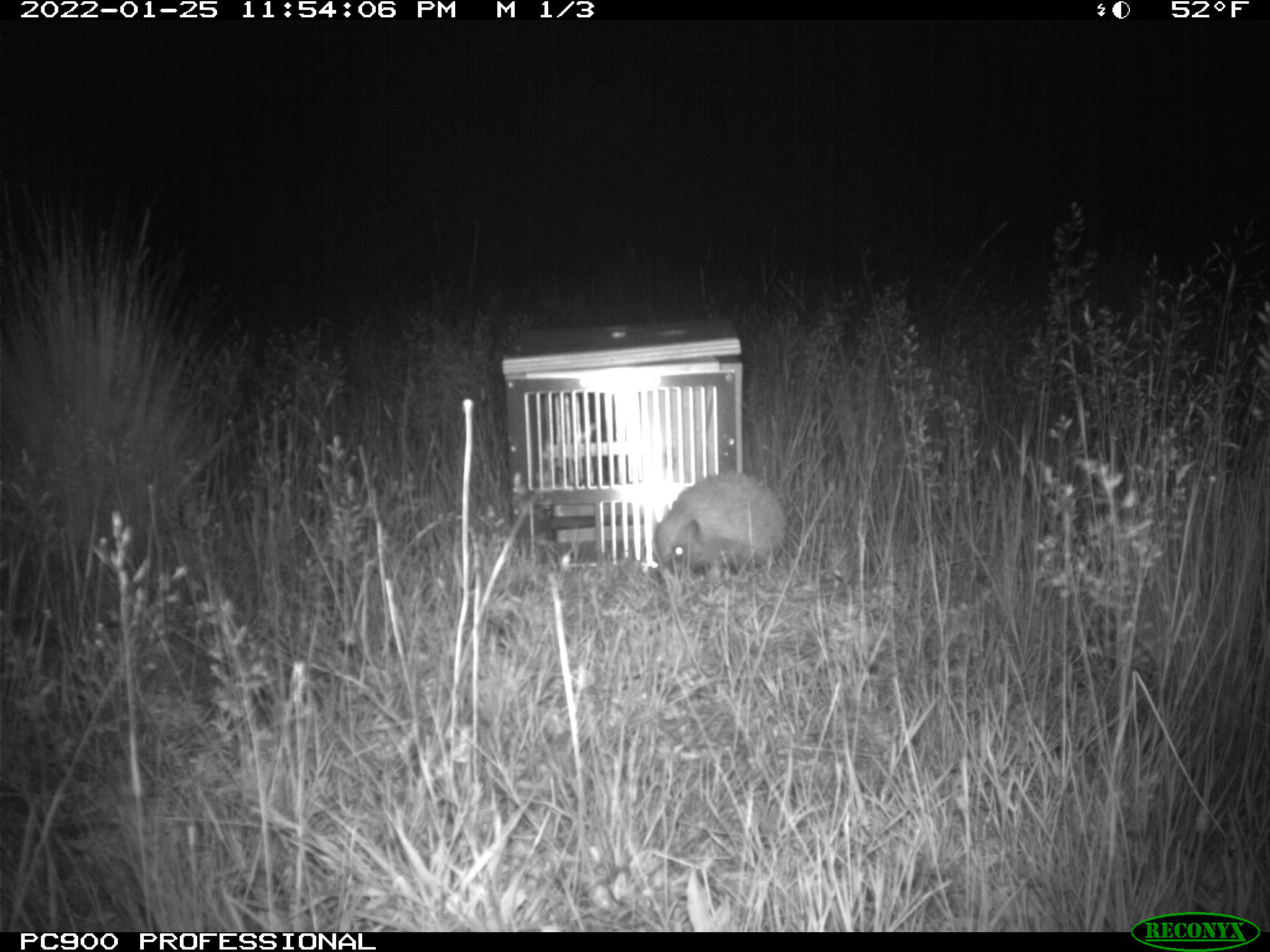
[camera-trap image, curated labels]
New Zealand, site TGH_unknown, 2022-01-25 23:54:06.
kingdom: Animalia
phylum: Chordata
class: Mammalia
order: Eulipotyphla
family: Erinaceidae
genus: Erinaceus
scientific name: Erinaceus europaeus europaeus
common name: european hedgehog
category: hedgehog